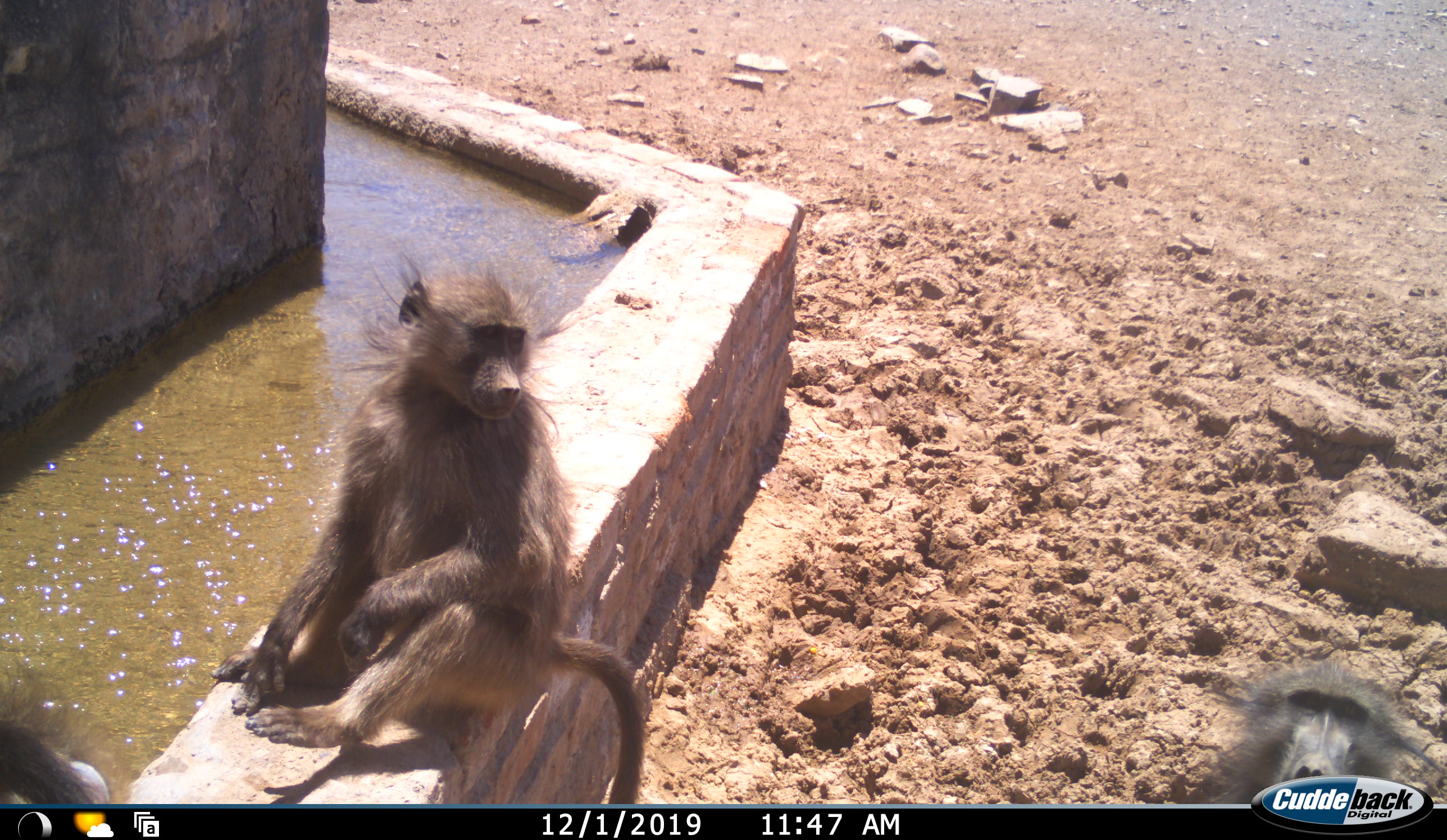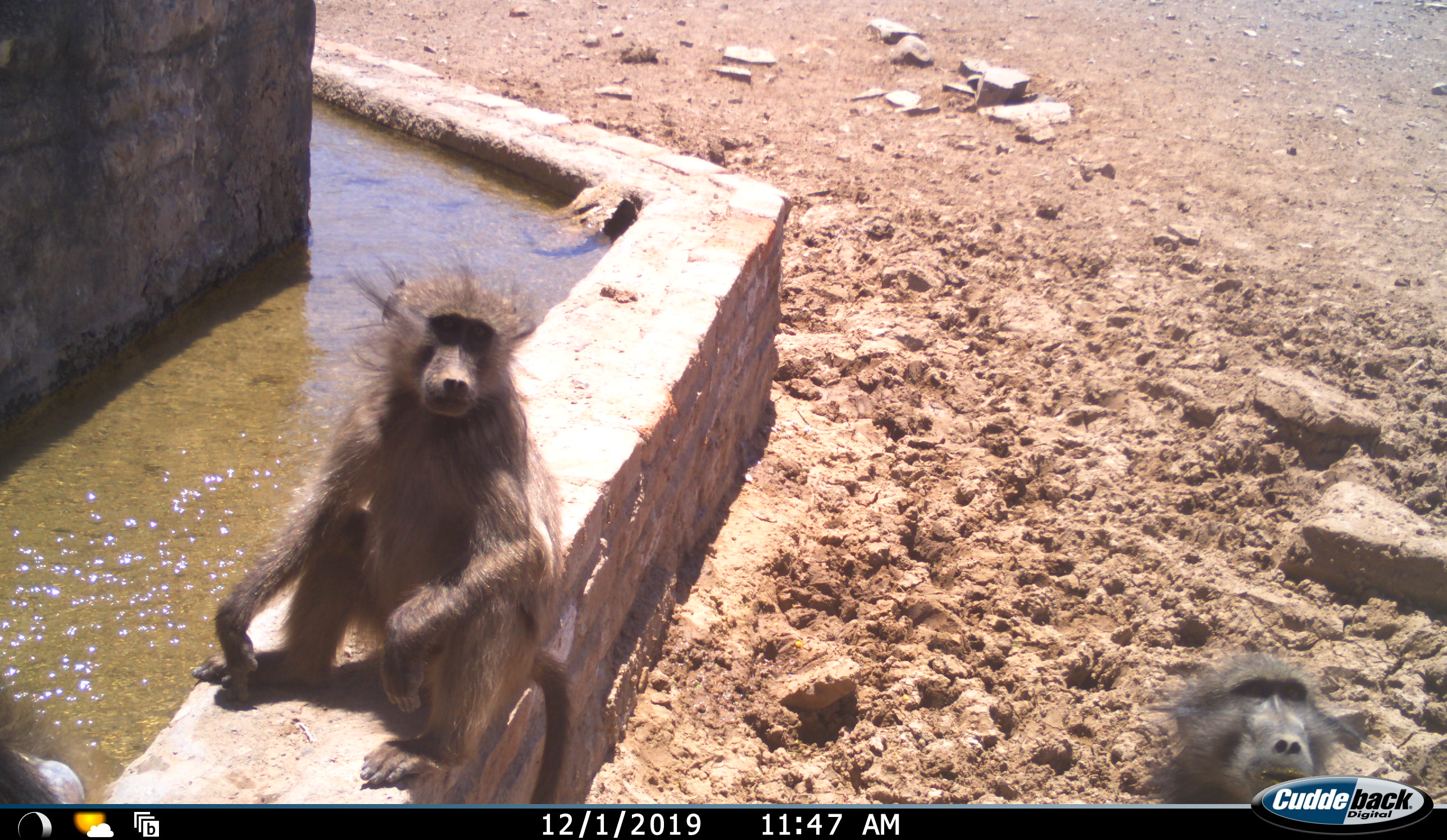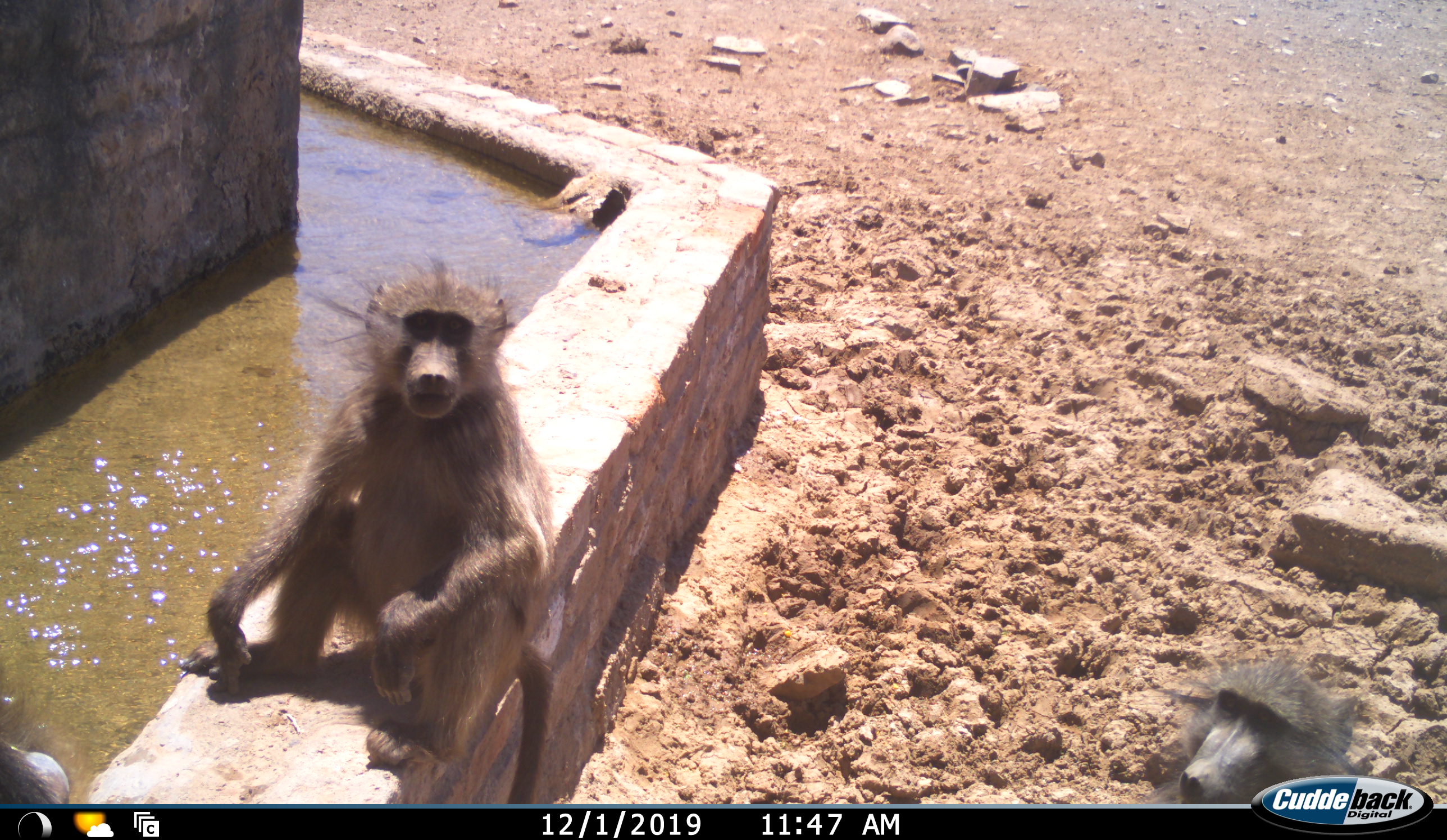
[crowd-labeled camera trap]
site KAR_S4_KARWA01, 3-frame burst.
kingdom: Animalia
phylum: Chordata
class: Mammalia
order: Primates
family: Cercopithecidae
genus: Papio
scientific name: Papio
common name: baboon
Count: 3.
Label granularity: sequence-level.